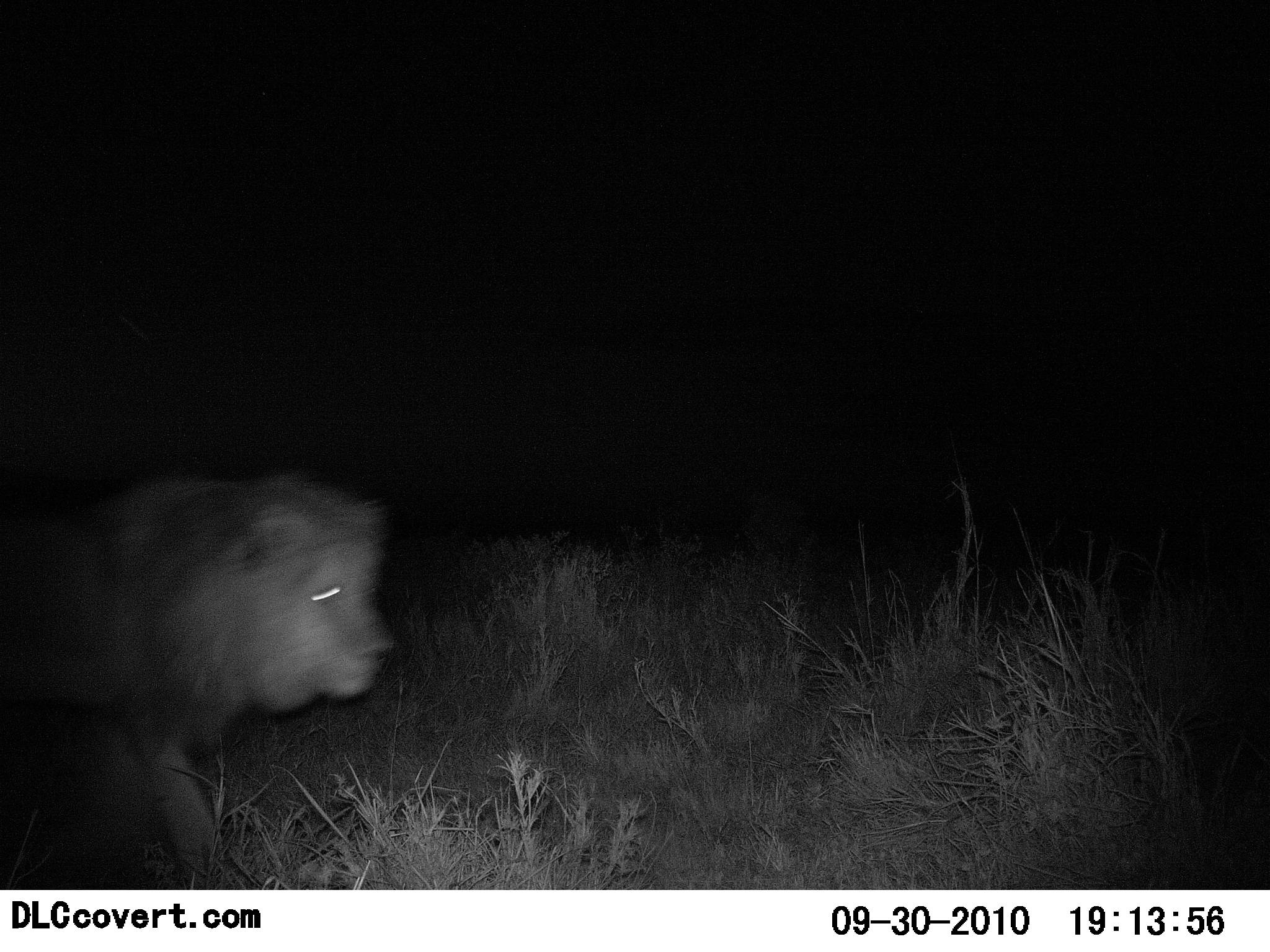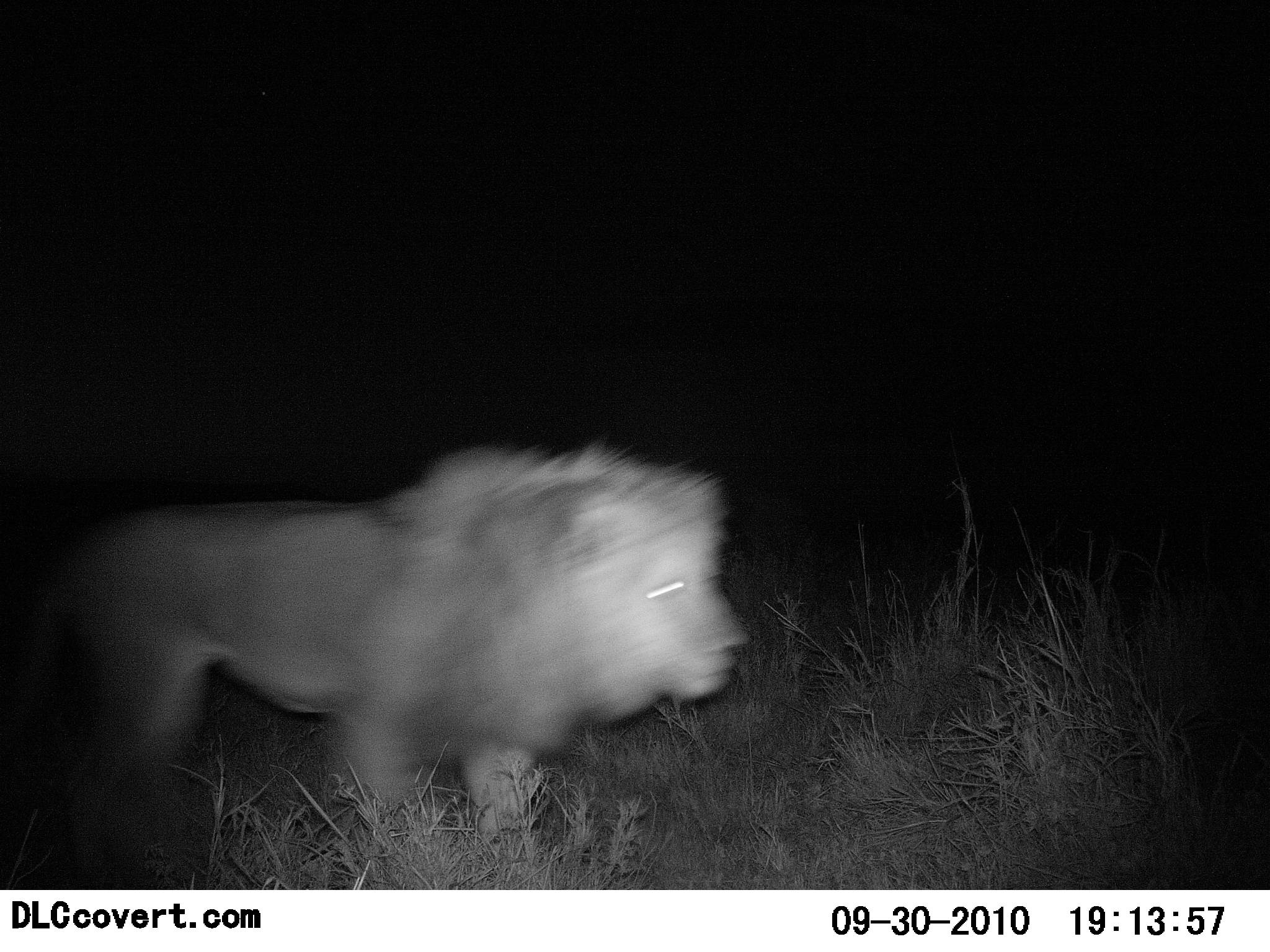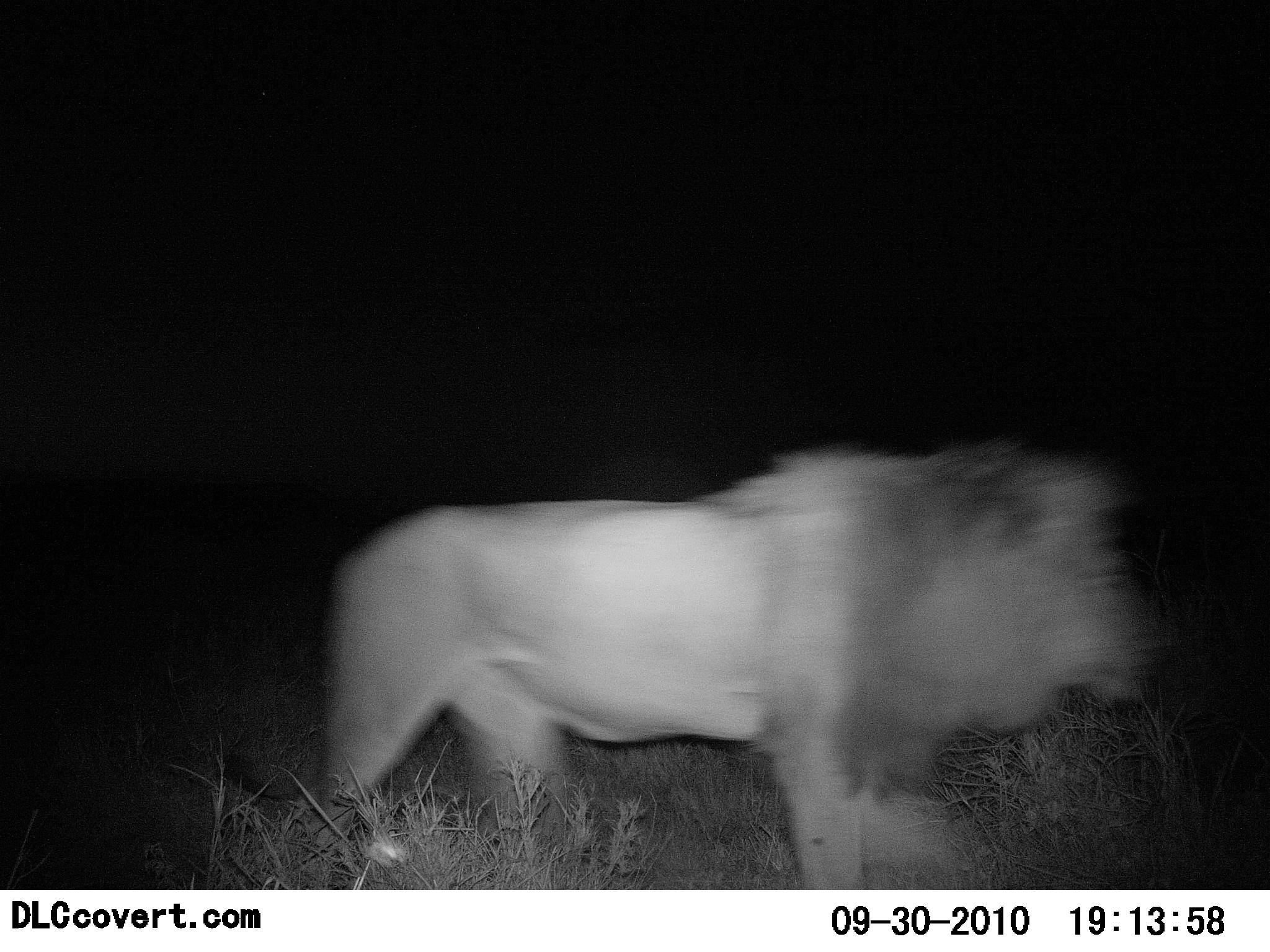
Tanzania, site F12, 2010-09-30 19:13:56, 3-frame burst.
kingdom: Animalia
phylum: Chordata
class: Mammalia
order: Carnivora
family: Felidae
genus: Panthera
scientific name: Panthera leo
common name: lion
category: lionmale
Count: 1.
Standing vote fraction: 6%.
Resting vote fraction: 0%.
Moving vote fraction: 94%.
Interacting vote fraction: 0%.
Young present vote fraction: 0%.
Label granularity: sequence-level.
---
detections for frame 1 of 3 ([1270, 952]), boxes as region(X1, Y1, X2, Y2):
animal: region(0, 466, 397, 889)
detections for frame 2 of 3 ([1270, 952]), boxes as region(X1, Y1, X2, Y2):
animal: region(0, 444, 746, 893)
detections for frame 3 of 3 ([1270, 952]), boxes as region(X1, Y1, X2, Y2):
animal: region(218, 441, 1165, 890)